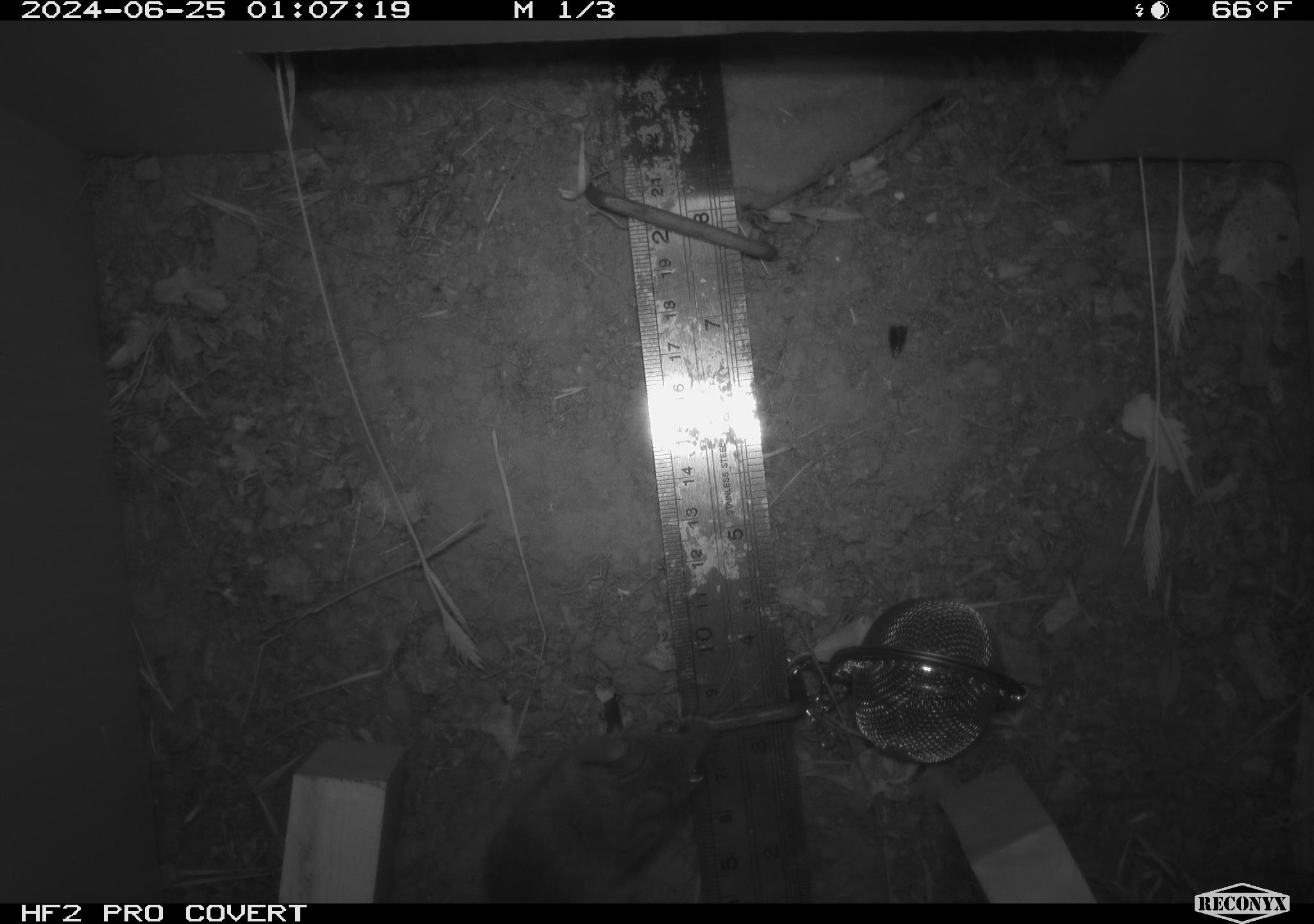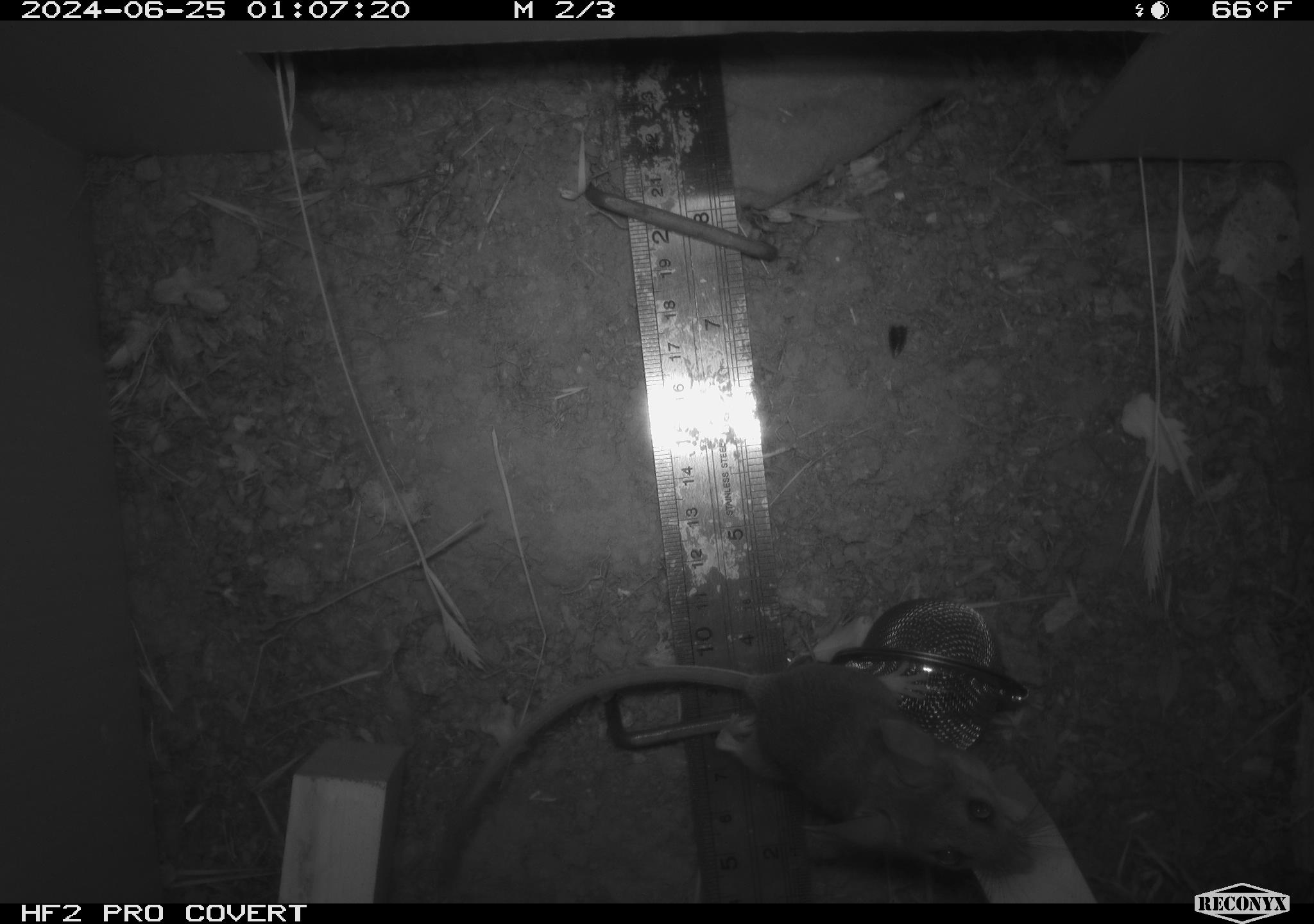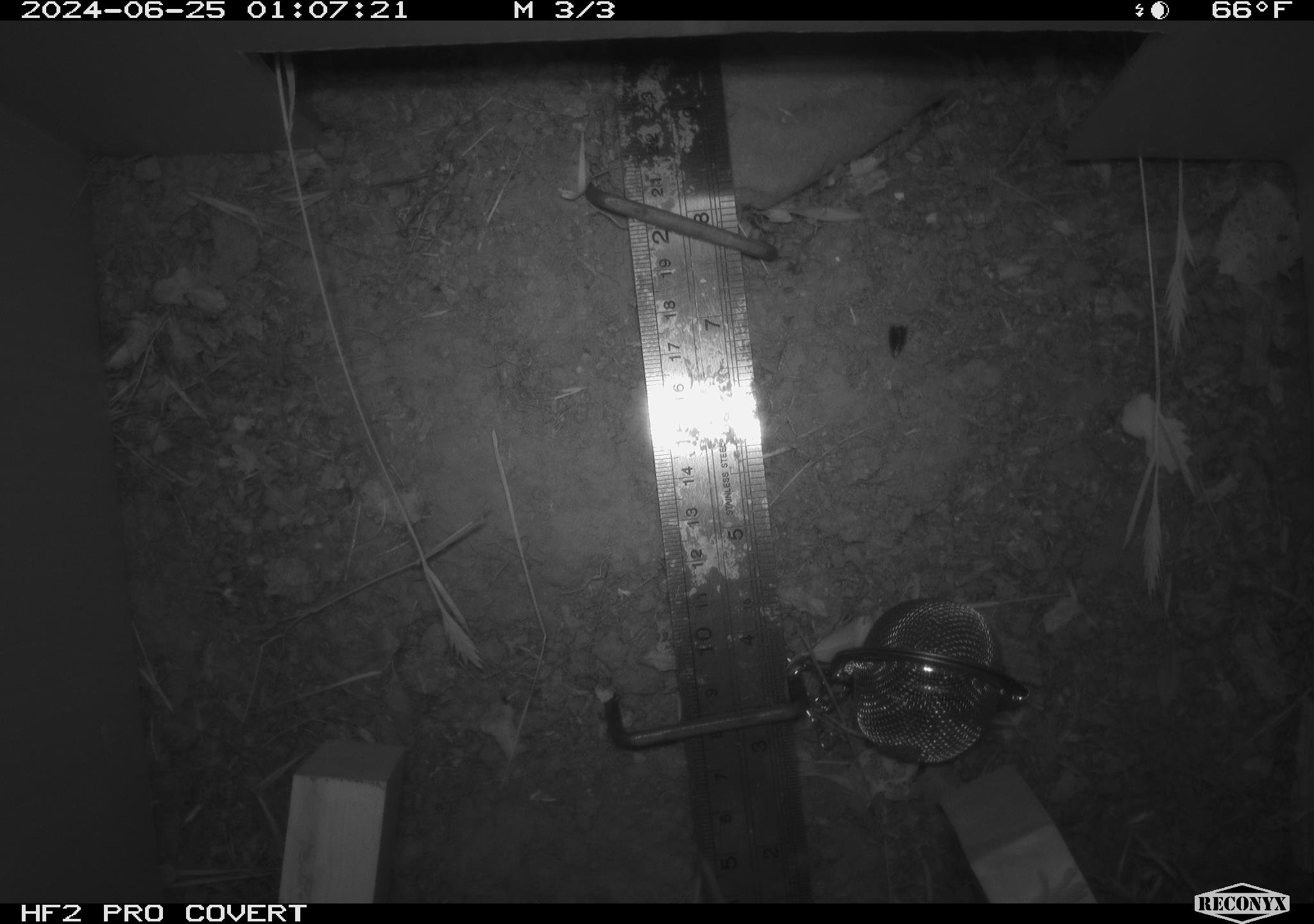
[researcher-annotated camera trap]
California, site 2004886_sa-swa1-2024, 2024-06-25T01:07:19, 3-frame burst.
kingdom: Animalia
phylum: Chordata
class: Mammalia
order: Rodentia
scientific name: Rodentia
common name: mouse species